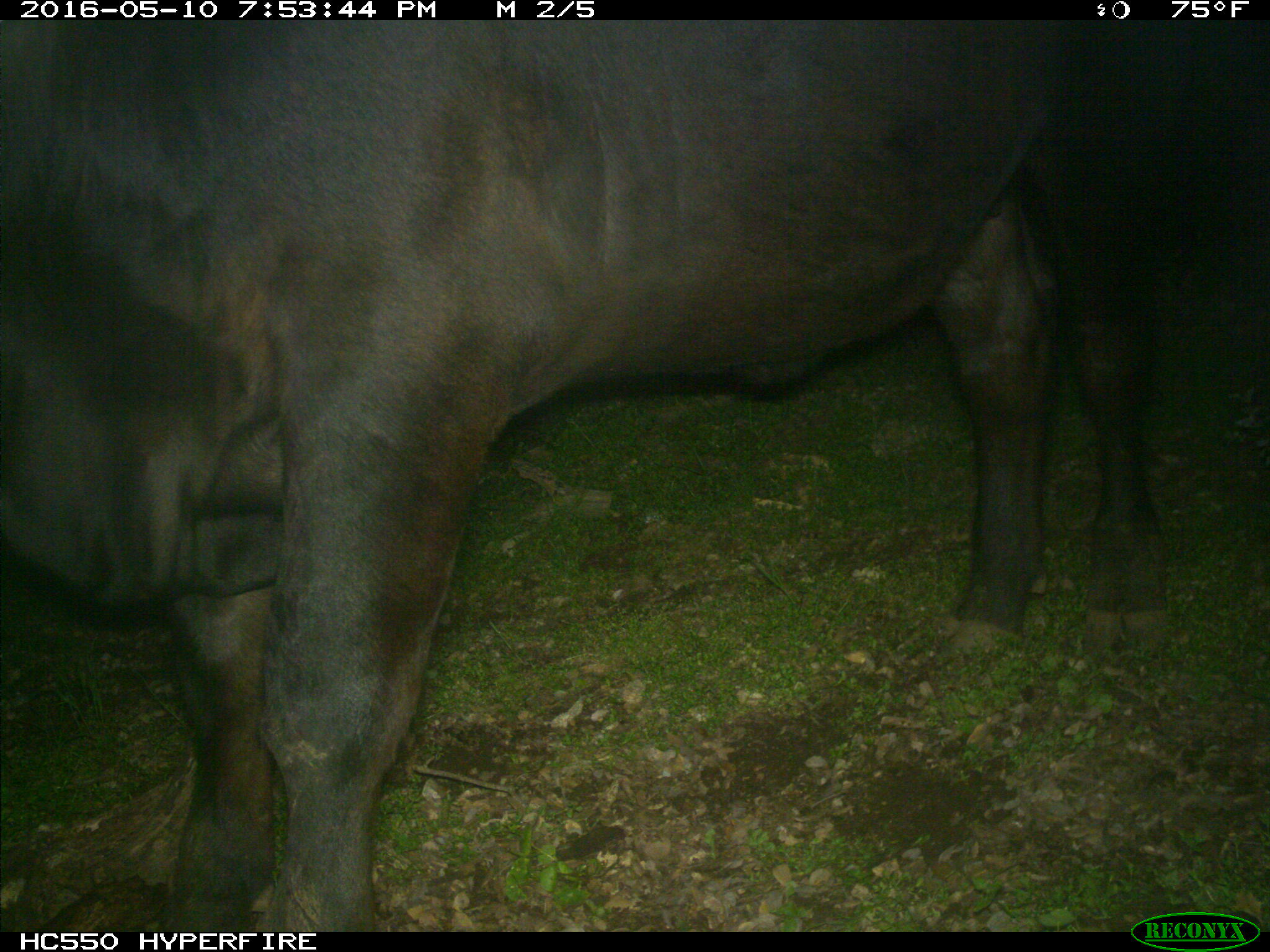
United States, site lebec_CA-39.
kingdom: Animalia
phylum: Chordata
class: Mammalia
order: Artiodactyla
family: Bovidae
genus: Bos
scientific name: Bos taurus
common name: domestic cow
Bos taurus (domestic cow).